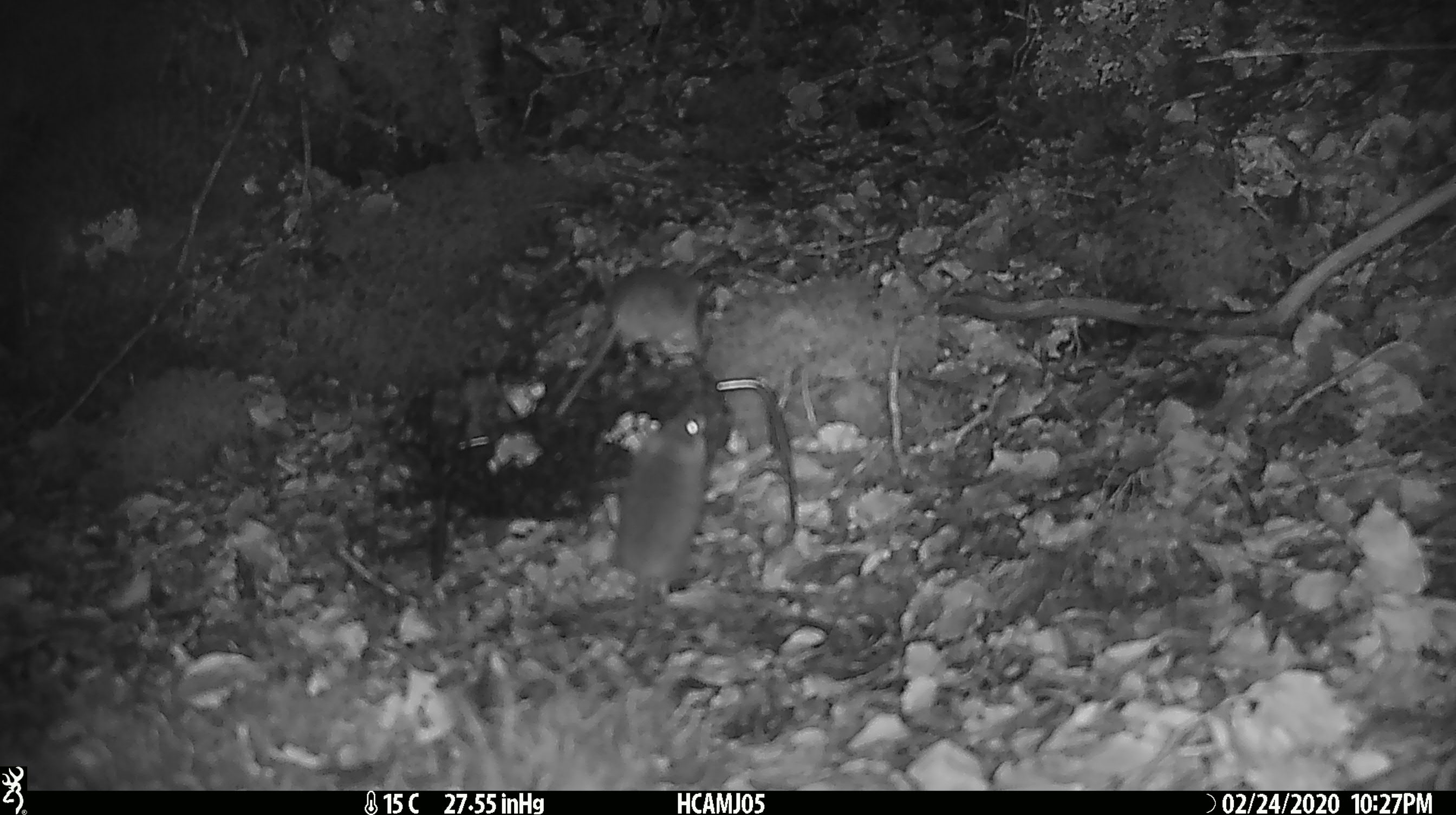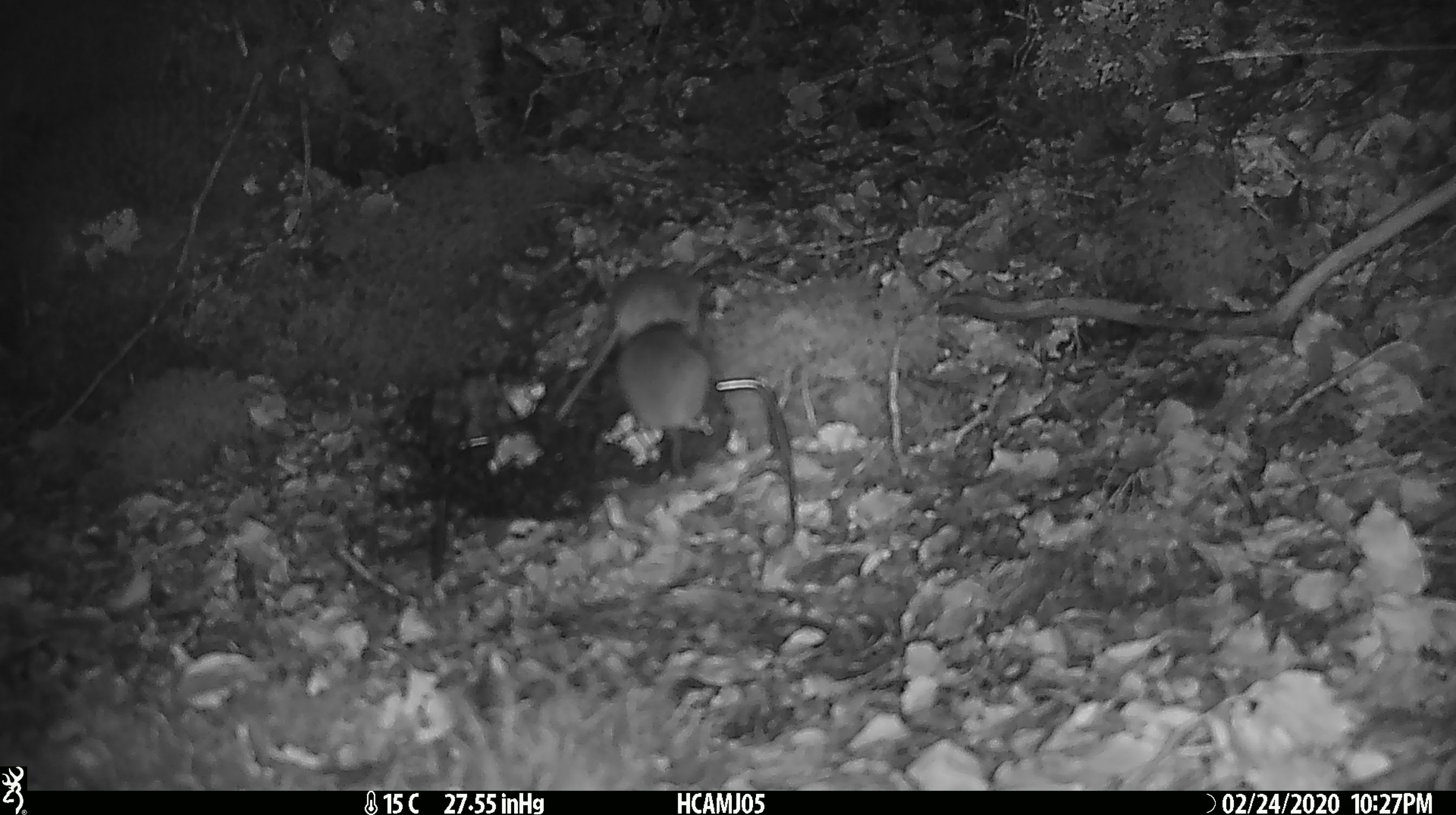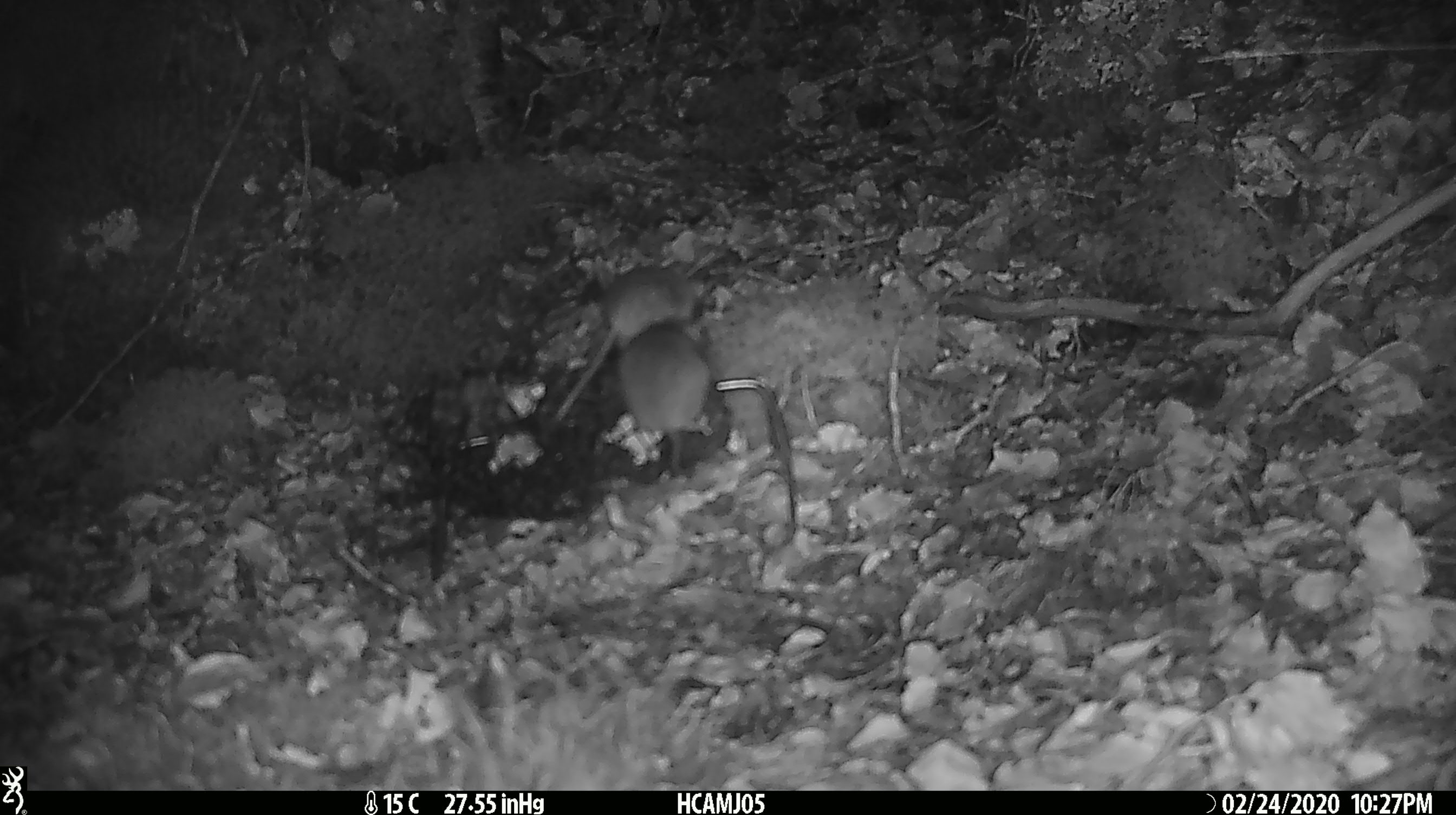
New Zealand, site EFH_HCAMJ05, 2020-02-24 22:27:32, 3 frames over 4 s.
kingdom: Animalia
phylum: Chordata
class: Mammalia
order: Rodentia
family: Muridae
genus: Mus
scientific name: Mus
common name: mouse